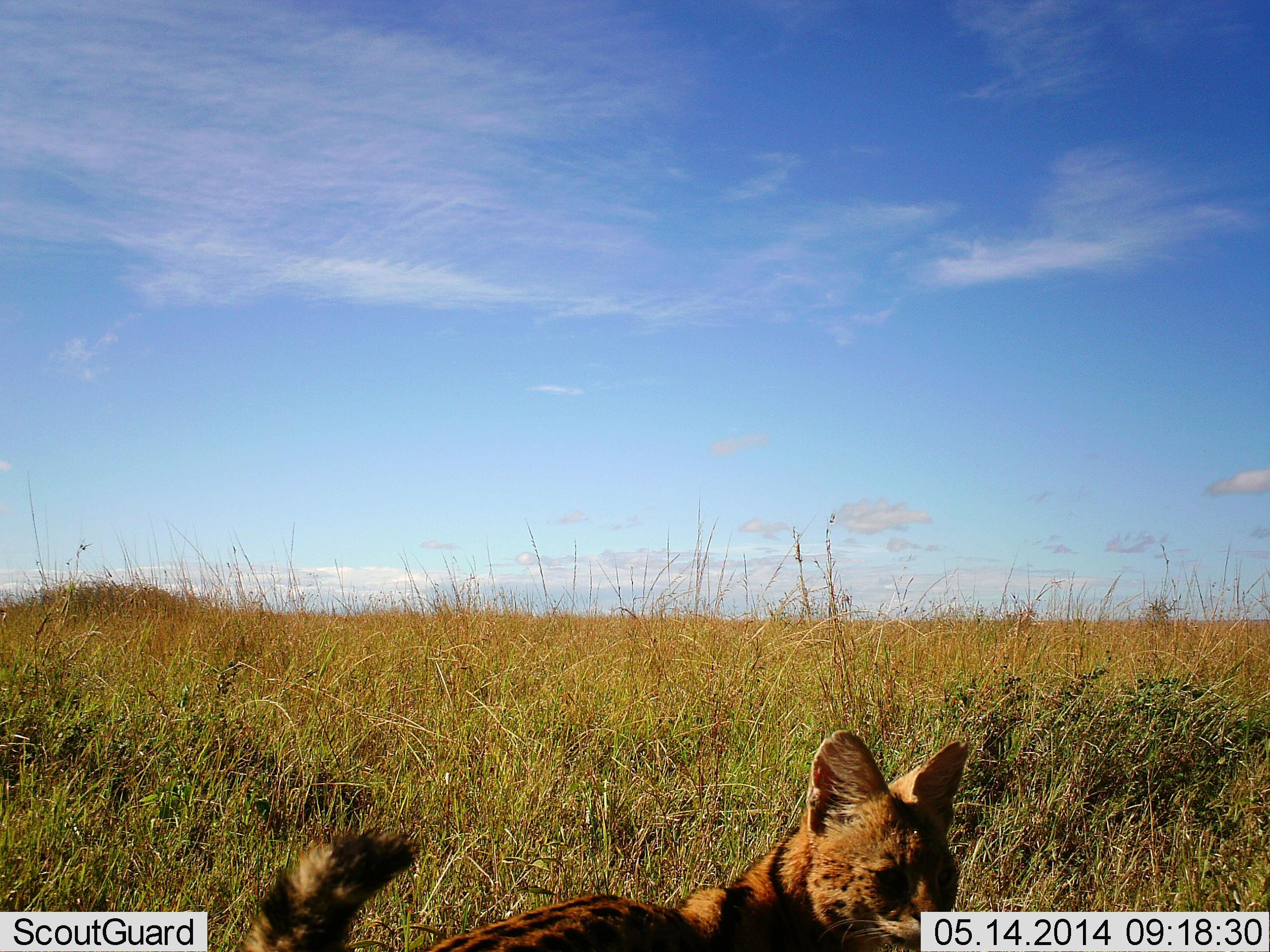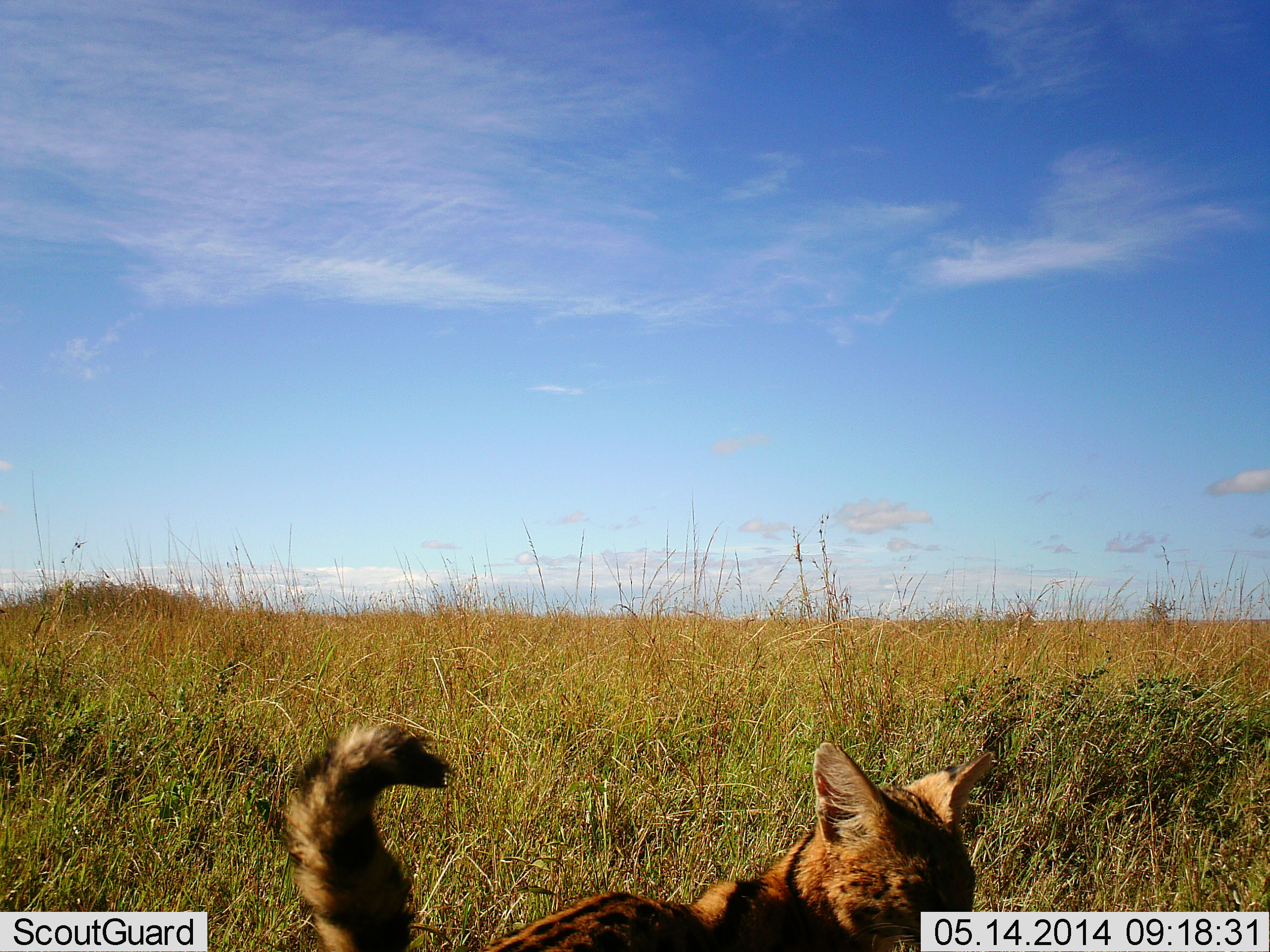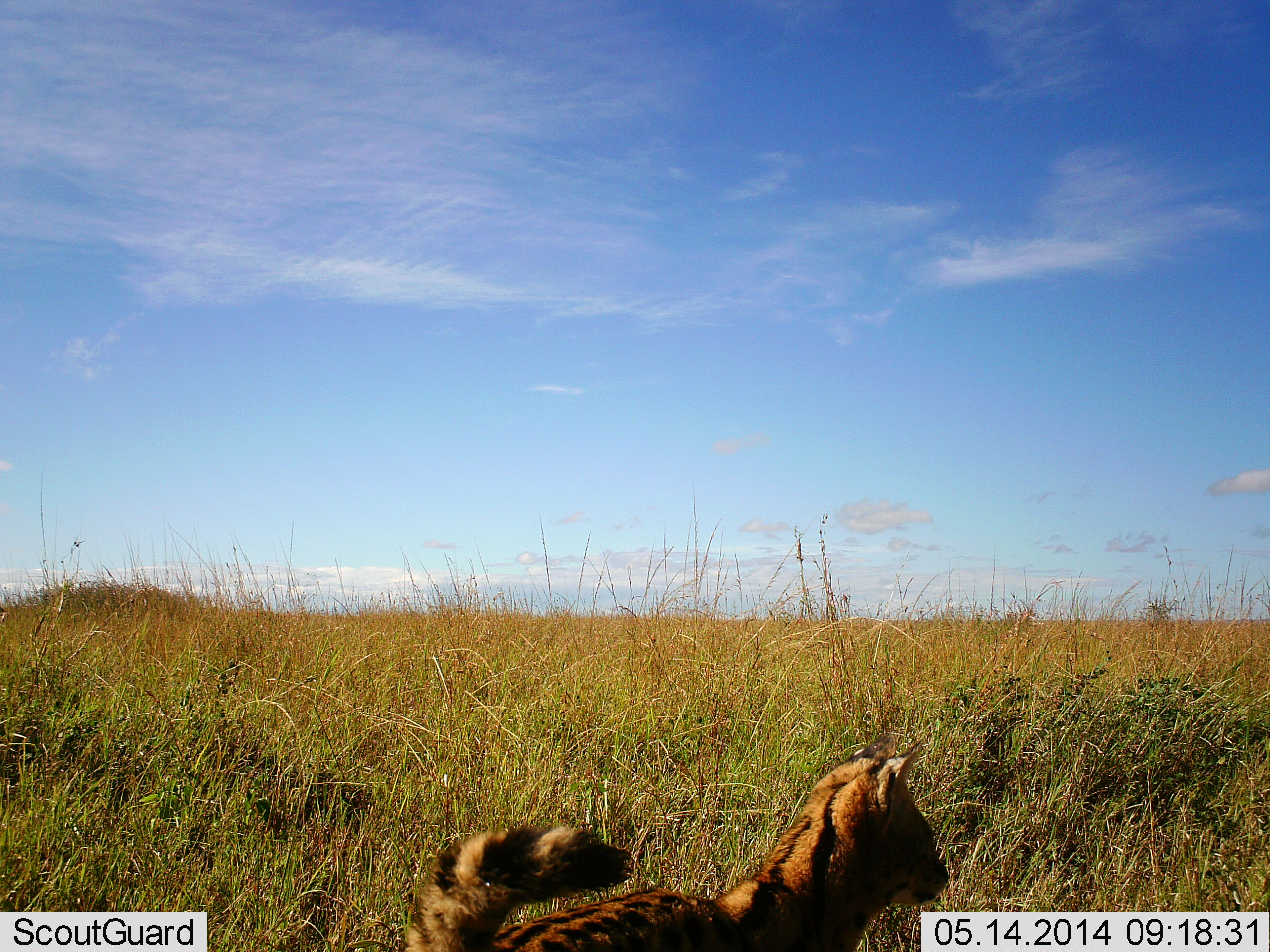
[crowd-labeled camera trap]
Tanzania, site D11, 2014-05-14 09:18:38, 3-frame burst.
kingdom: Animalia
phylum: Chordata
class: Mammalia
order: Carnivora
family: Felidae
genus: Leptailurus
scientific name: Leptailurus serval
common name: serval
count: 1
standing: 72%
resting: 4%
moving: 24%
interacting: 0%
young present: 0%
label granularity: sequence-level